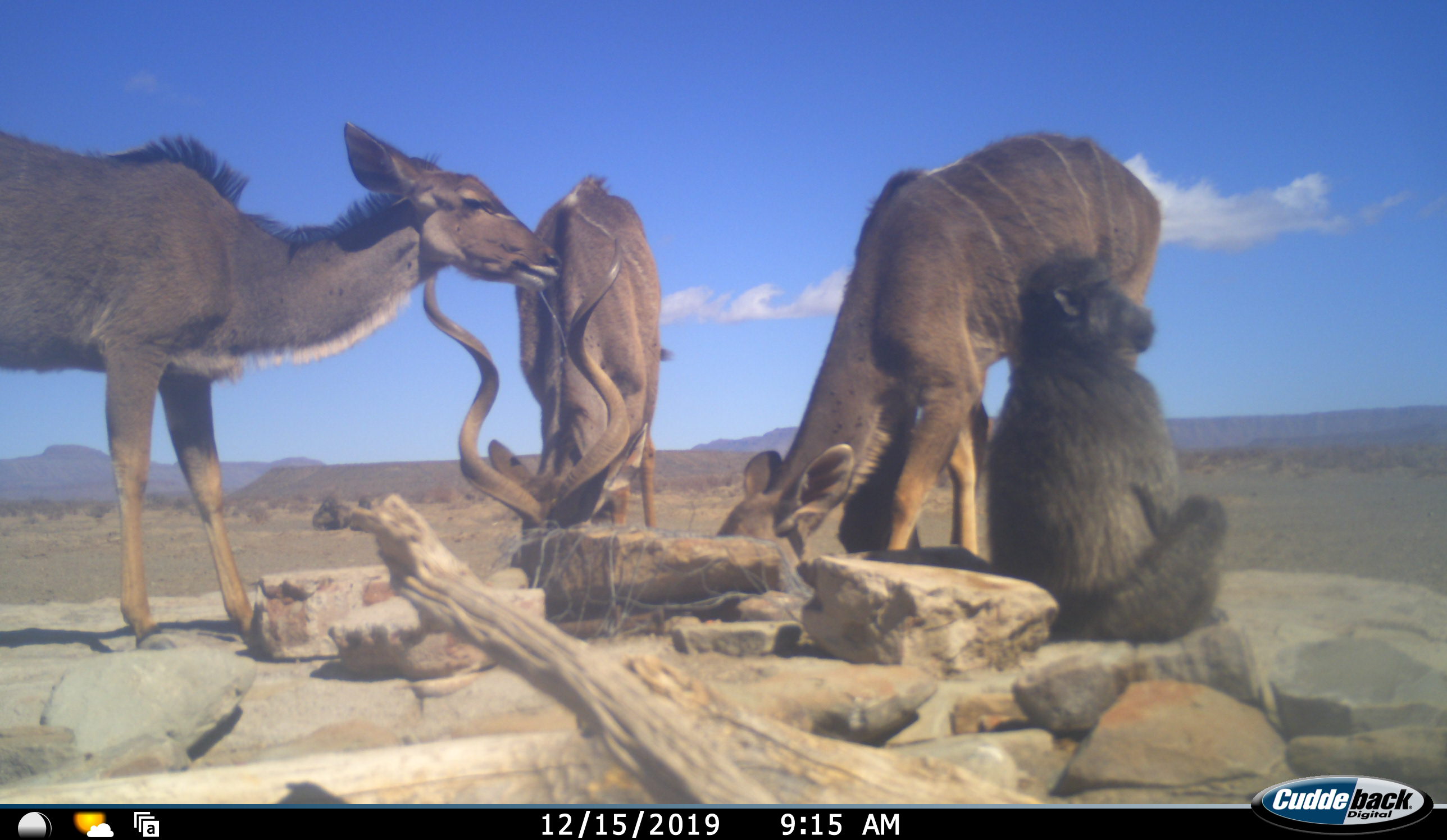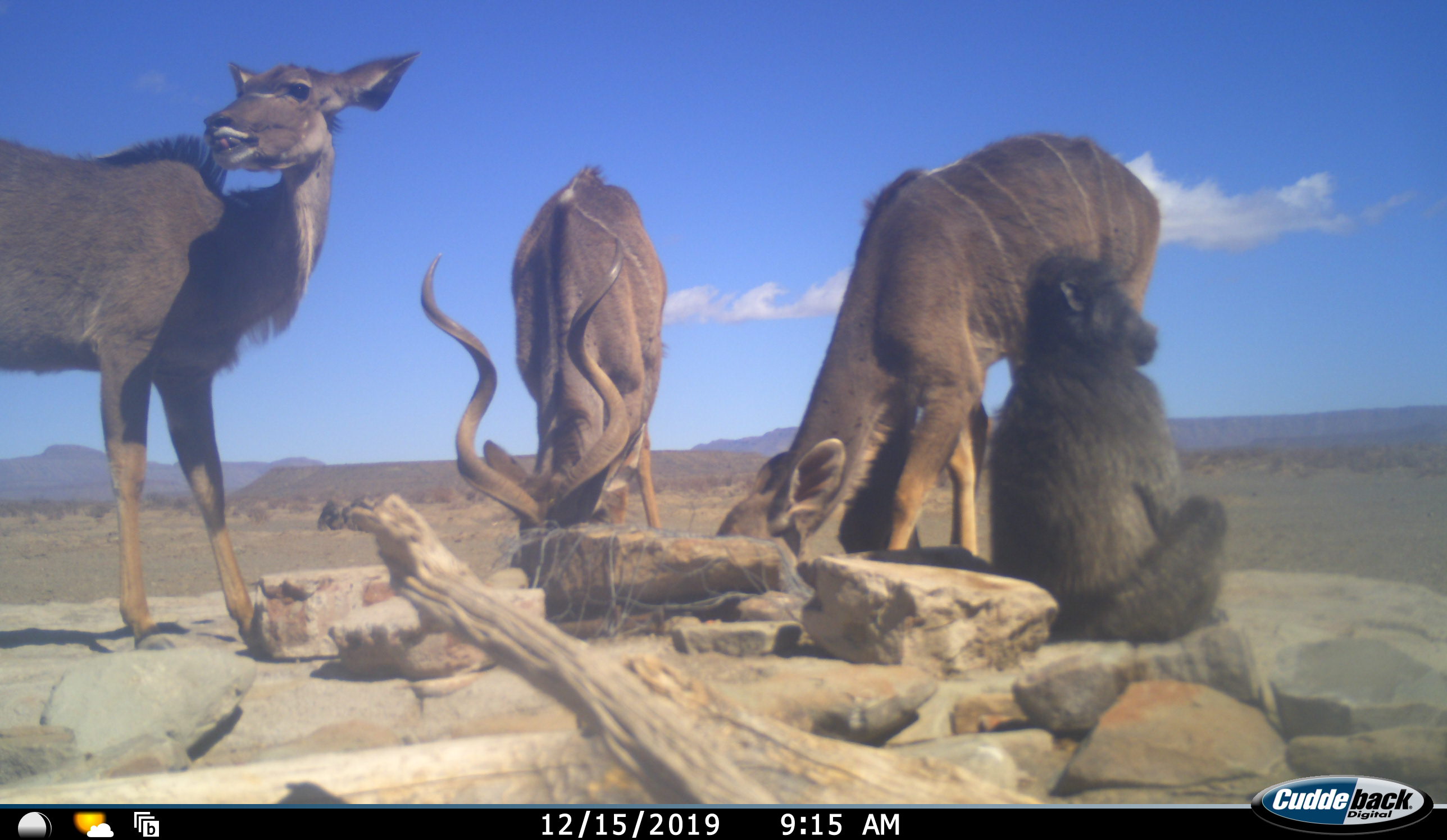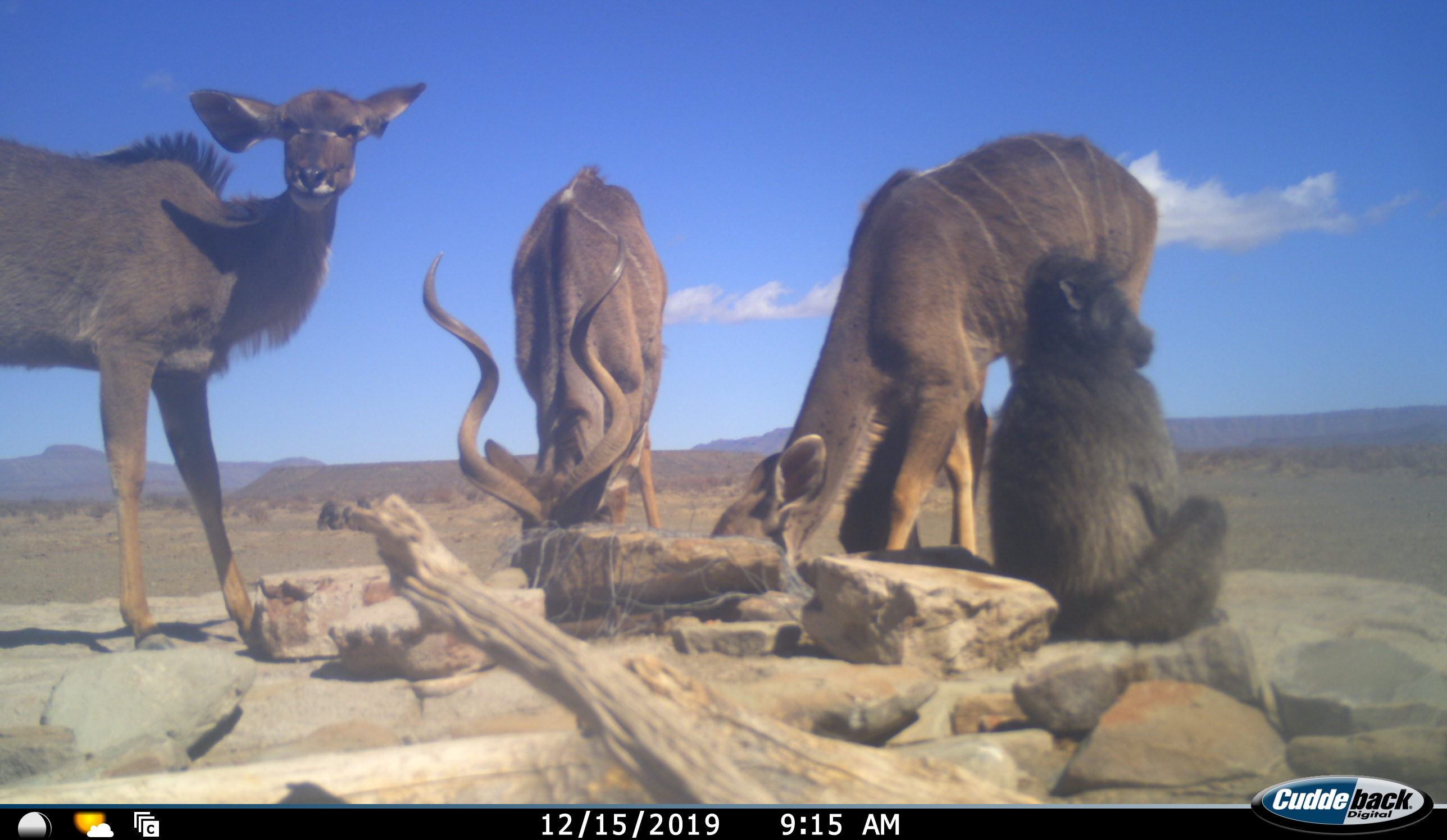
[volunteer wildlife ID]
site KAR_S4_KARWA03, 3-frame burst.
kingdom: Animalia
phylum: Chordata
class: Mammalia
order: Primates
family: Cercopithecidae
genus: Papio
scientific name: Papio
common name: baboon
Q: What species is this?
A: Baboon (Papio).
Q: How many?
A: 1.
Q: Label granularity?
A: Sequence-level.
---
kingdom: Animalia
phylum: Chordata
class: Mammalia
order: Artiodactyla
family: Bovidae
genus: Tragelaphus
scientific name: Tragelaphus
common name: kudu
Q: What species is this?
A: Kudu (Tragelaphus).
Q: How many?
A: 3.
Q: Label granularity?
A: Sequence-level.